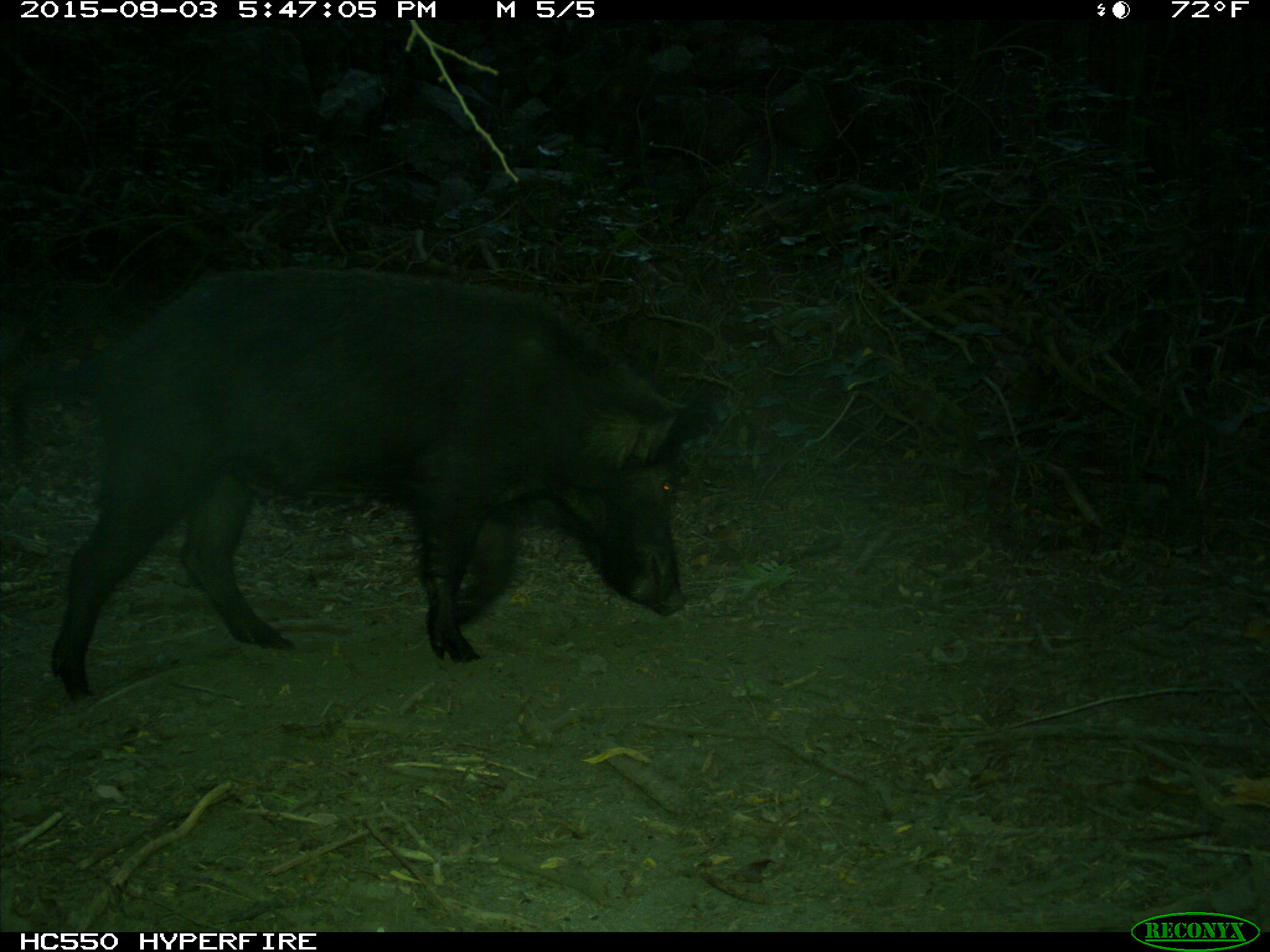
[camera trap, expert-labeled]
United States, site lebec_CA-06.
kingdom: Animalia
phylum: Chordata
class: Mammalia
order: Artiodactyla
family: Suidae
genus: Sus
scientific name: Sus scrofa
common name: wild boar